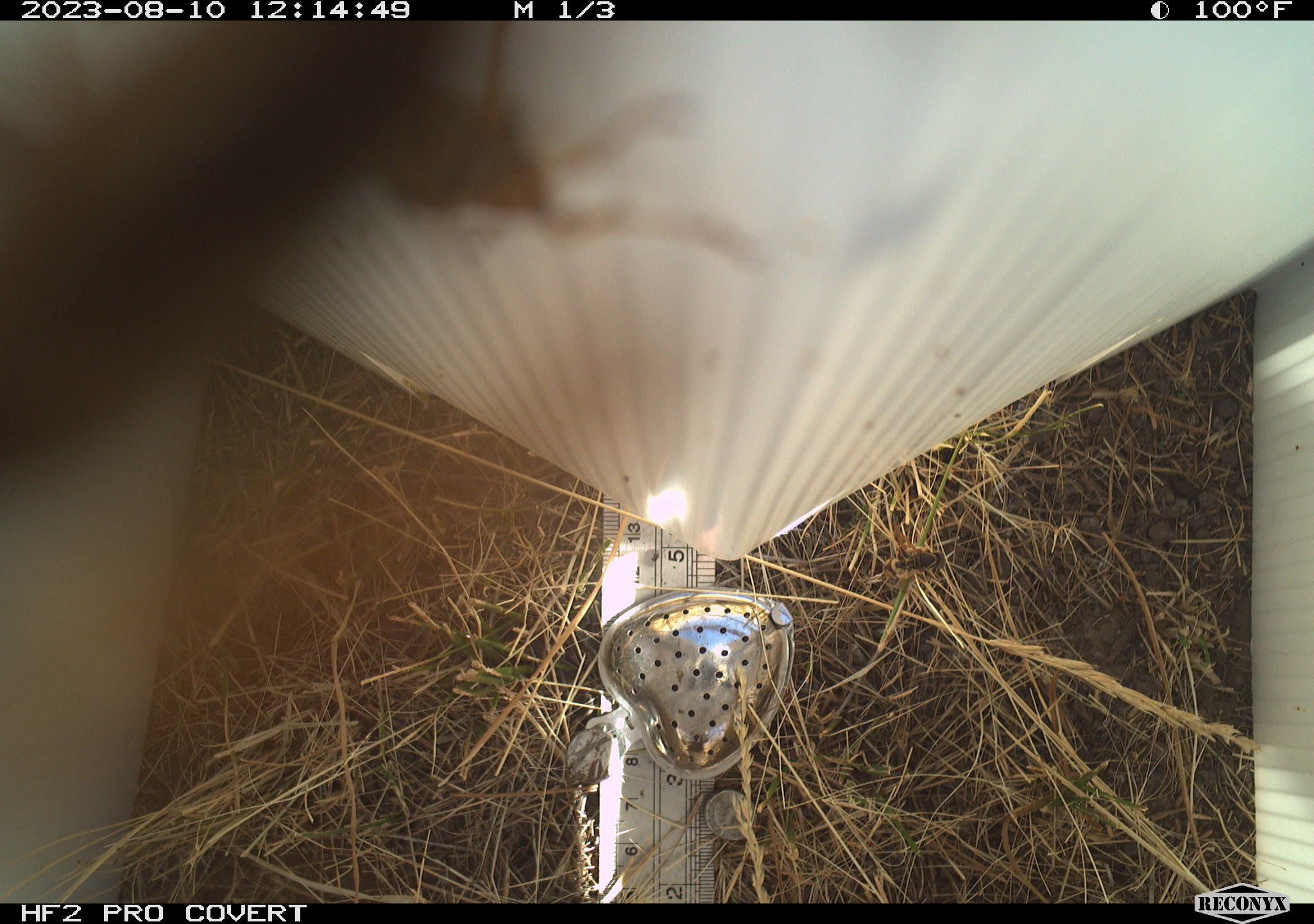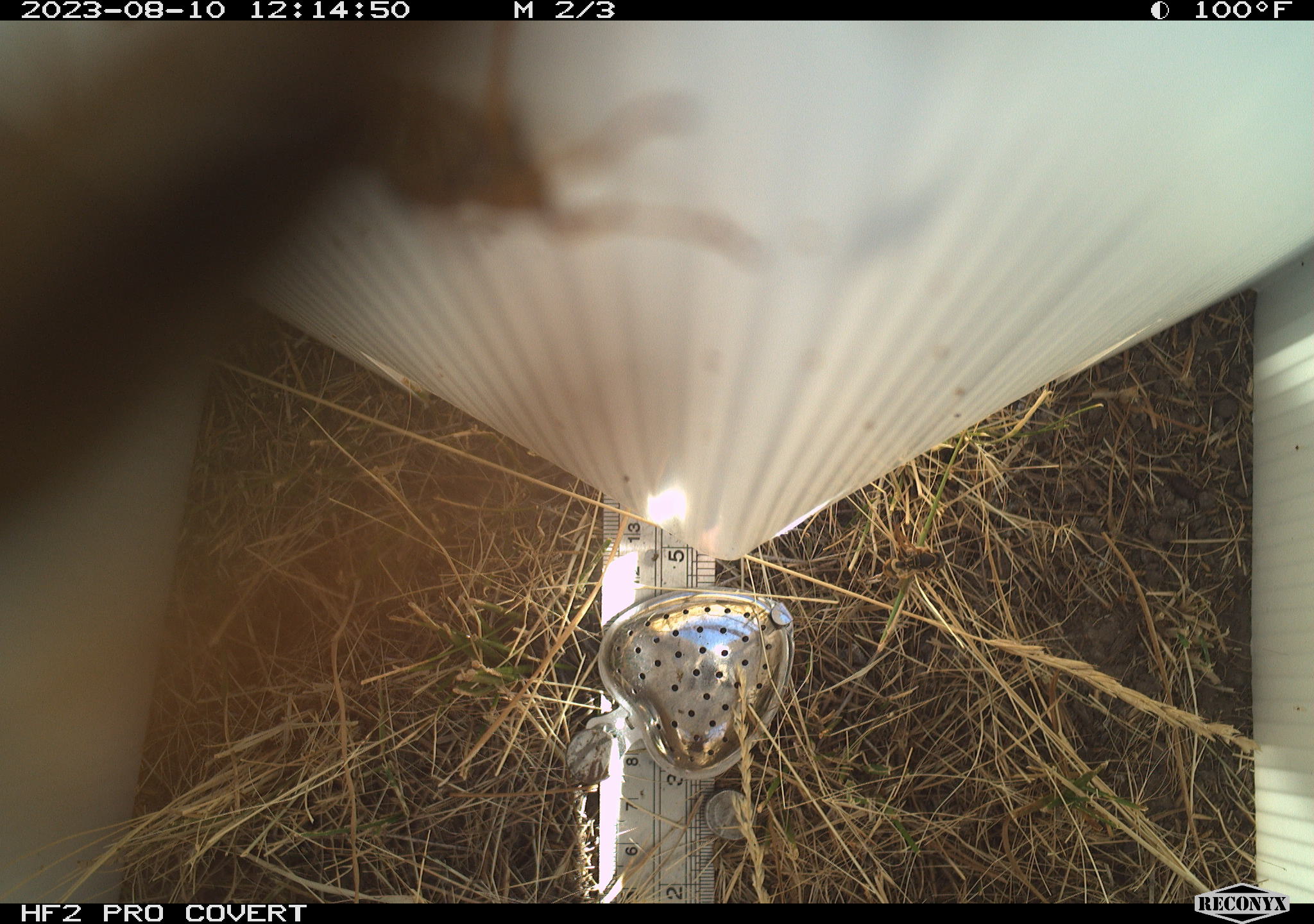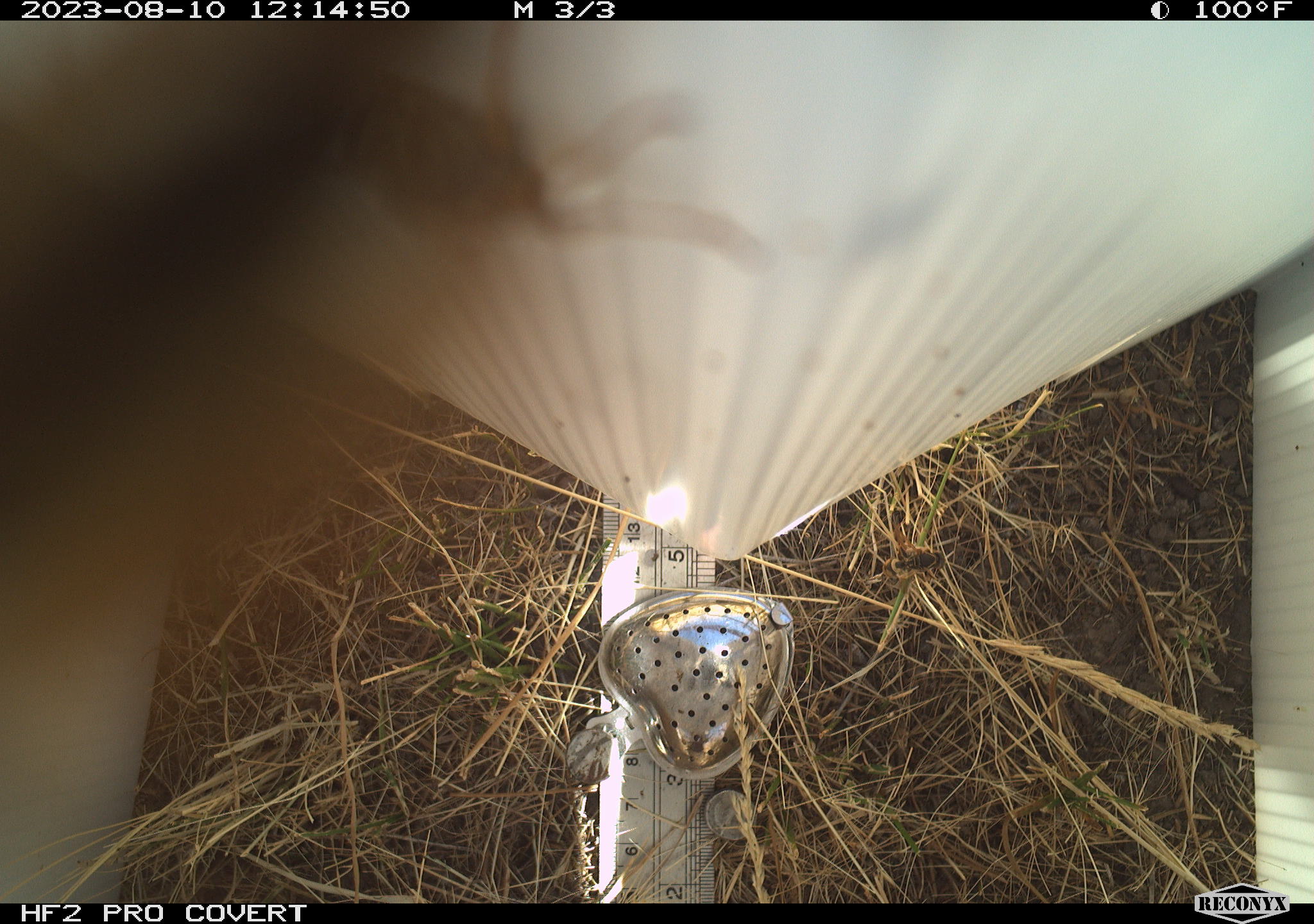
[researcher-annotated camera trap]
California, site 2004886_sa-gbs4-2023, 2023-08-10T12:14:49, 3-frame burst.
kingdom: Animalia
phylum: Arthropoda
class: Insecta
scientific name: Insecta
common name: insect